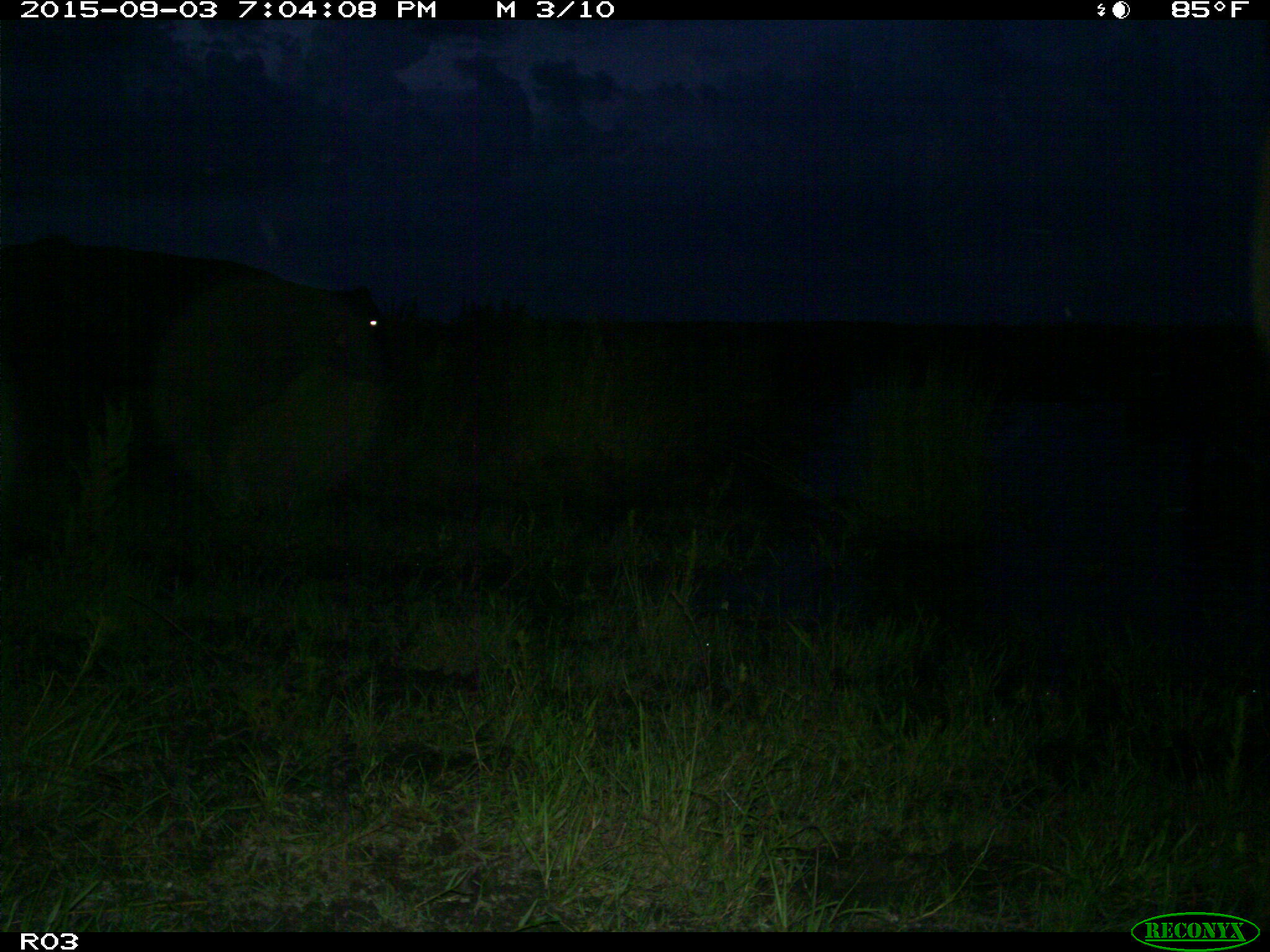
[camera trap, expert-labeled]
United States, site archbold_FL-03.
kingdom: Animalia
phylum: Chordata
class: Mammalia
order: Artiodactyla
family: Bovidae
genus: Bos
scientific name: Bos taurus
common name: domestic cow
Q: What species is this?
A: Bos taurus (domestic cow).